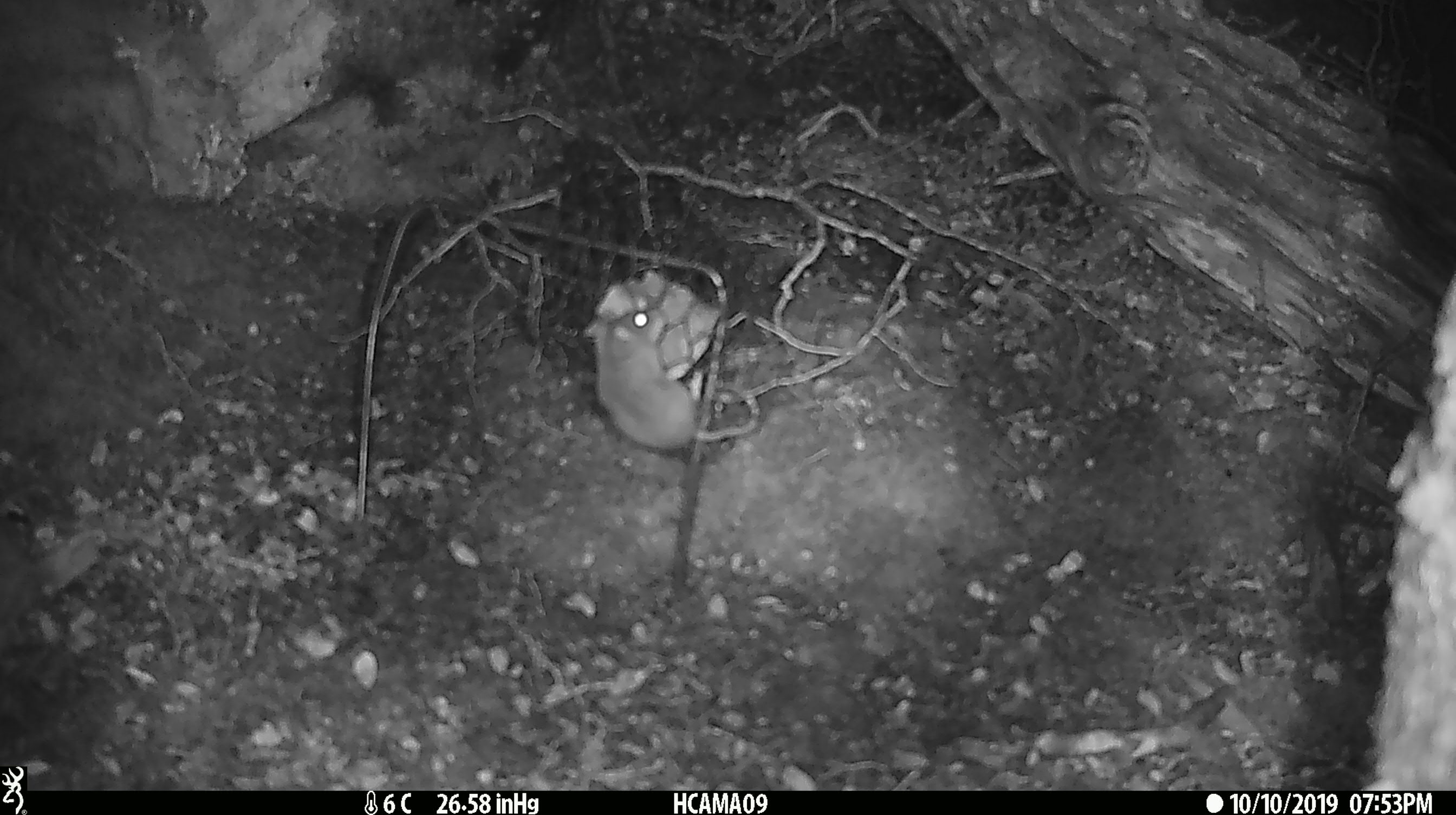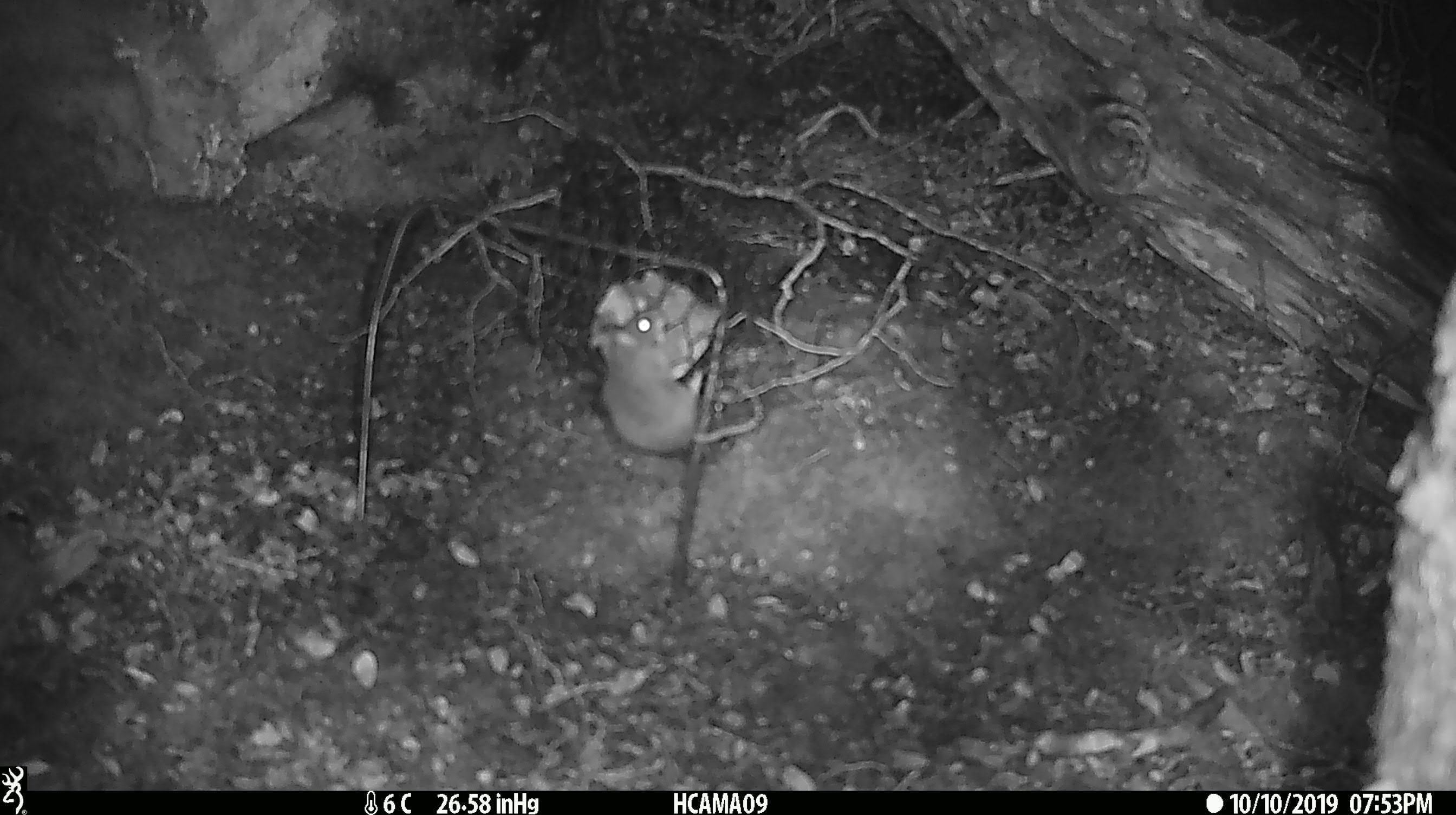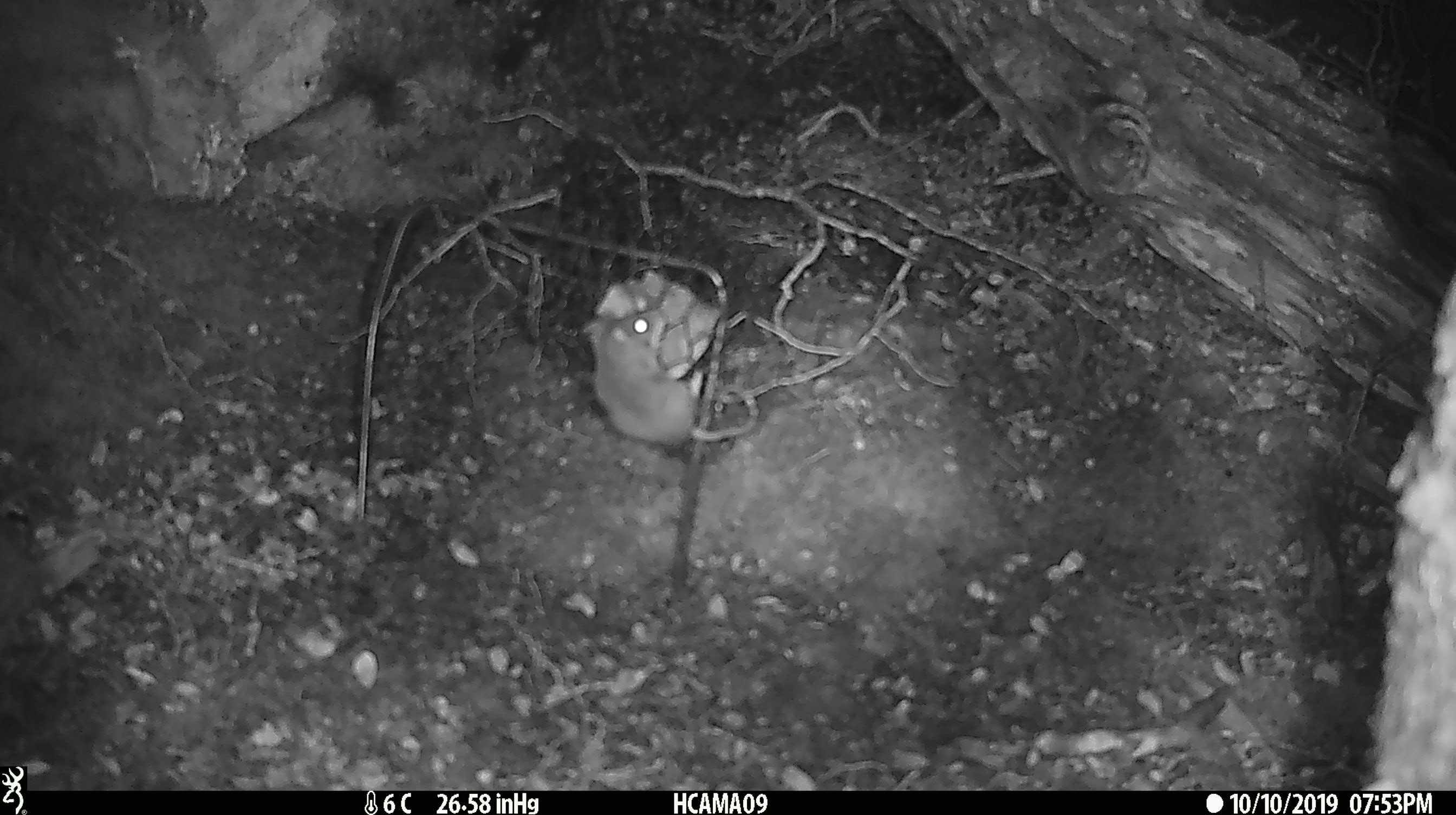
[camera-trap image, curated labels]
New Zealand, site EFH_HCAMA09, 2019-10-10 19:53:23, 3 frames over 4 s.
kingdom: Animalia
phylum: Chordata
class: Mammalia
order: Rodentia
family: Muridae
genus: Mus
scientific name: Mus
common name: mouse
Mouse (Mus).